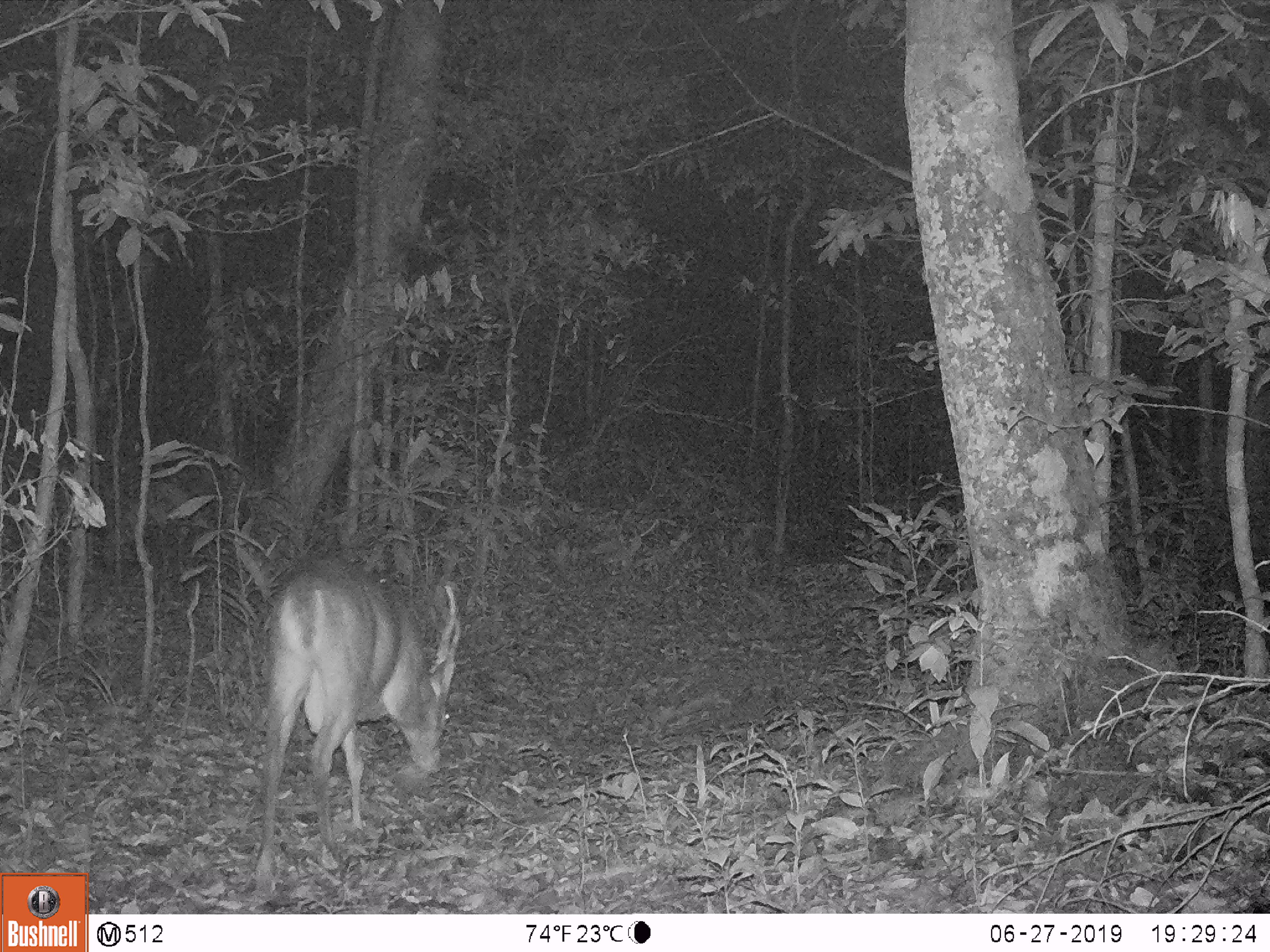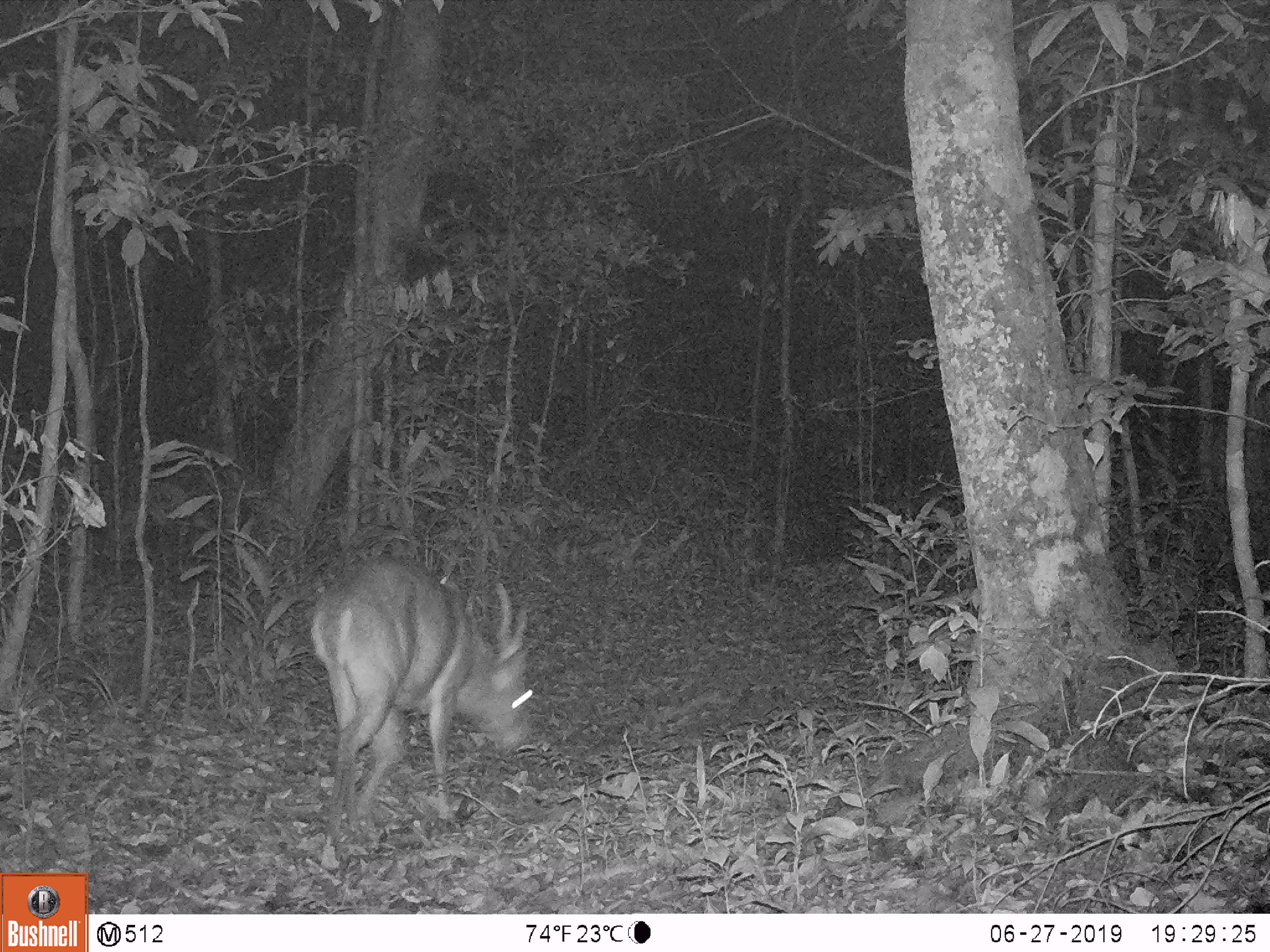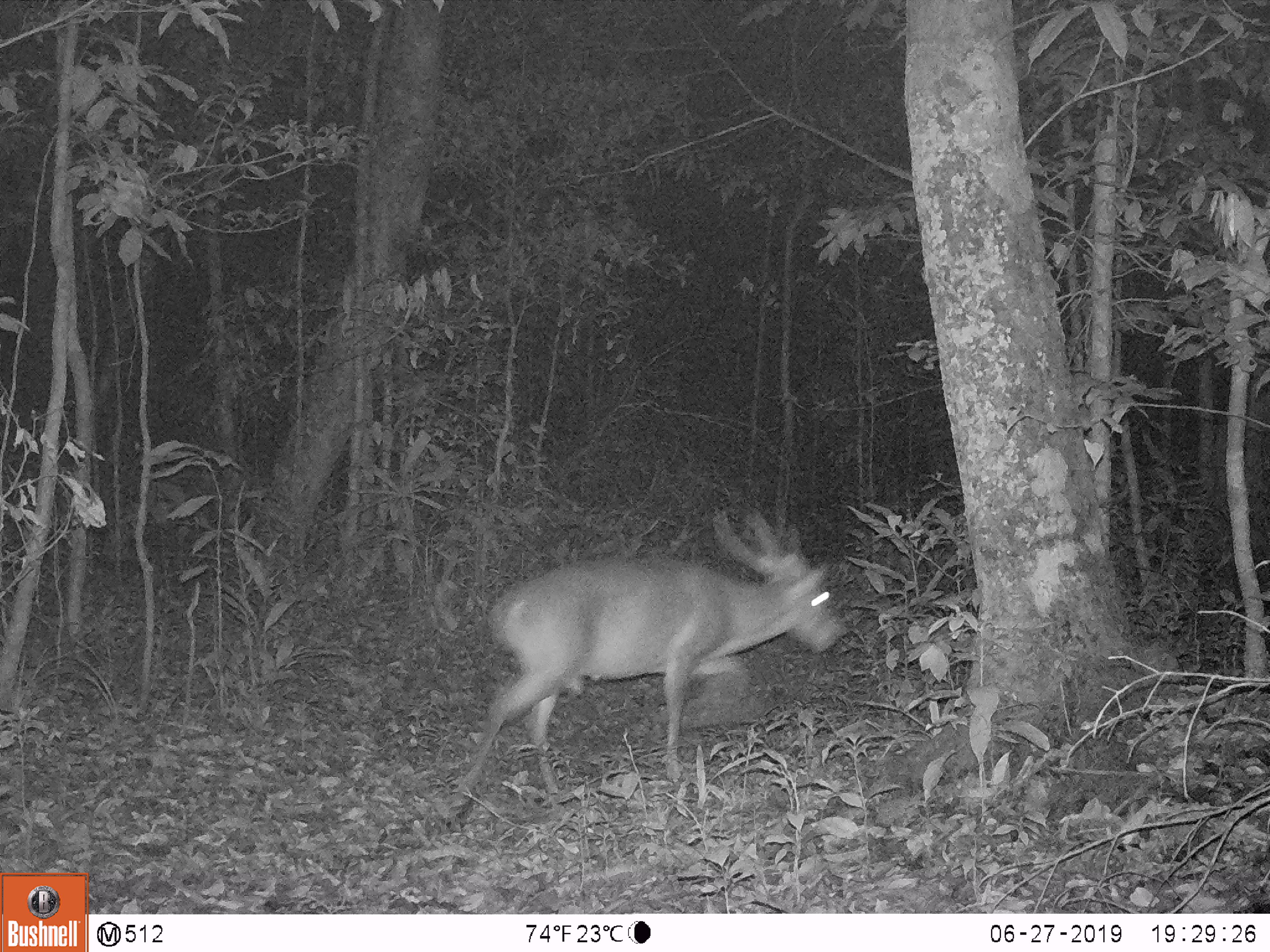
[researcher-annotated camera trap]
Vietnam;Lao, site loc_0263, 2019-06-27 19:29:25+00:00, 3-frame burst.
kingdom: Animalia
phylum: Chordata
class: Mammalia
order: Artiodactyla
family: Cervidae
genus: Muntiacus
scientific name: Muntiacus vuquangensis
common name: large-antlered muntjac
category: large antlered muntjac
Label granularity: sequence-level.